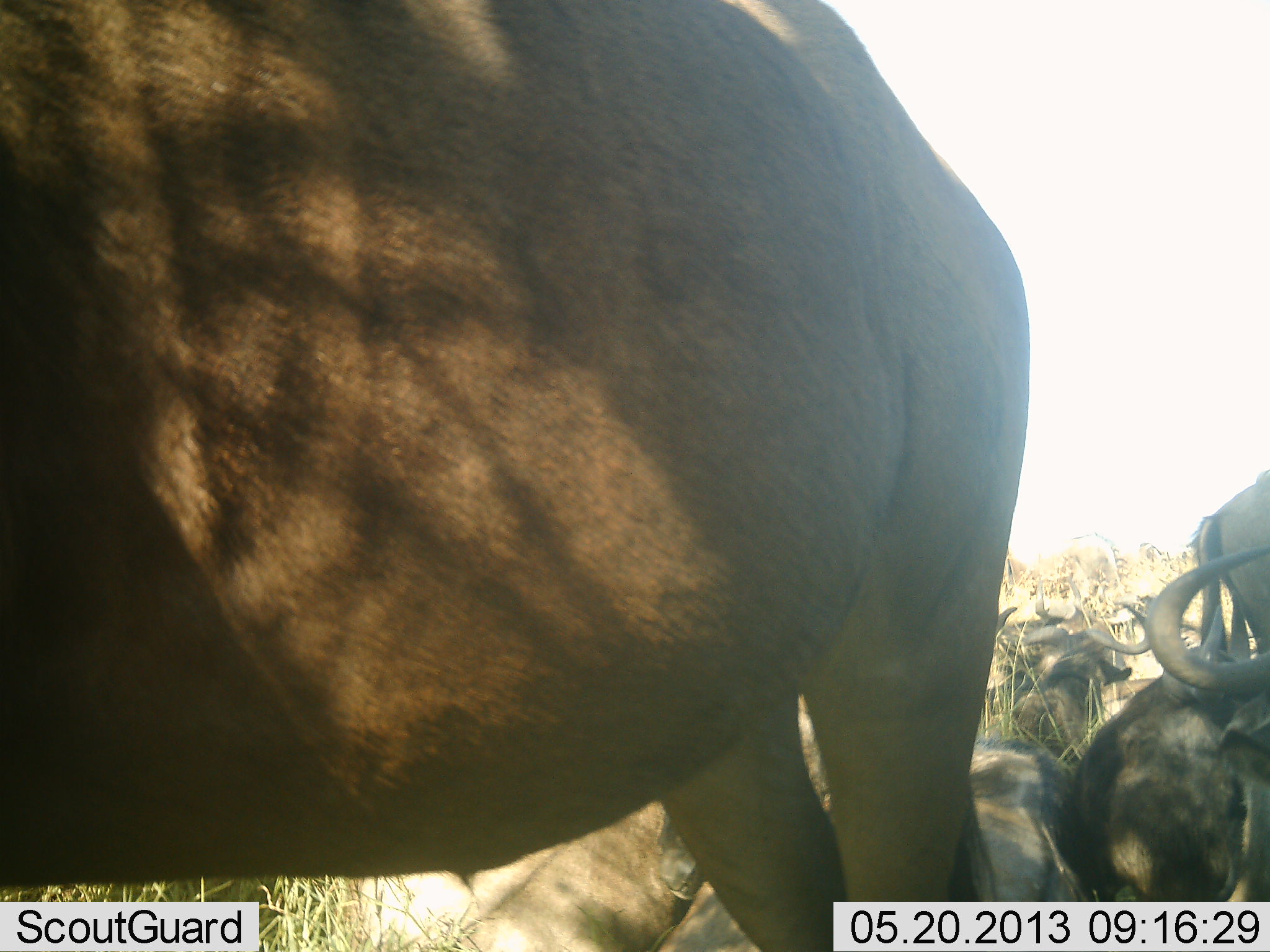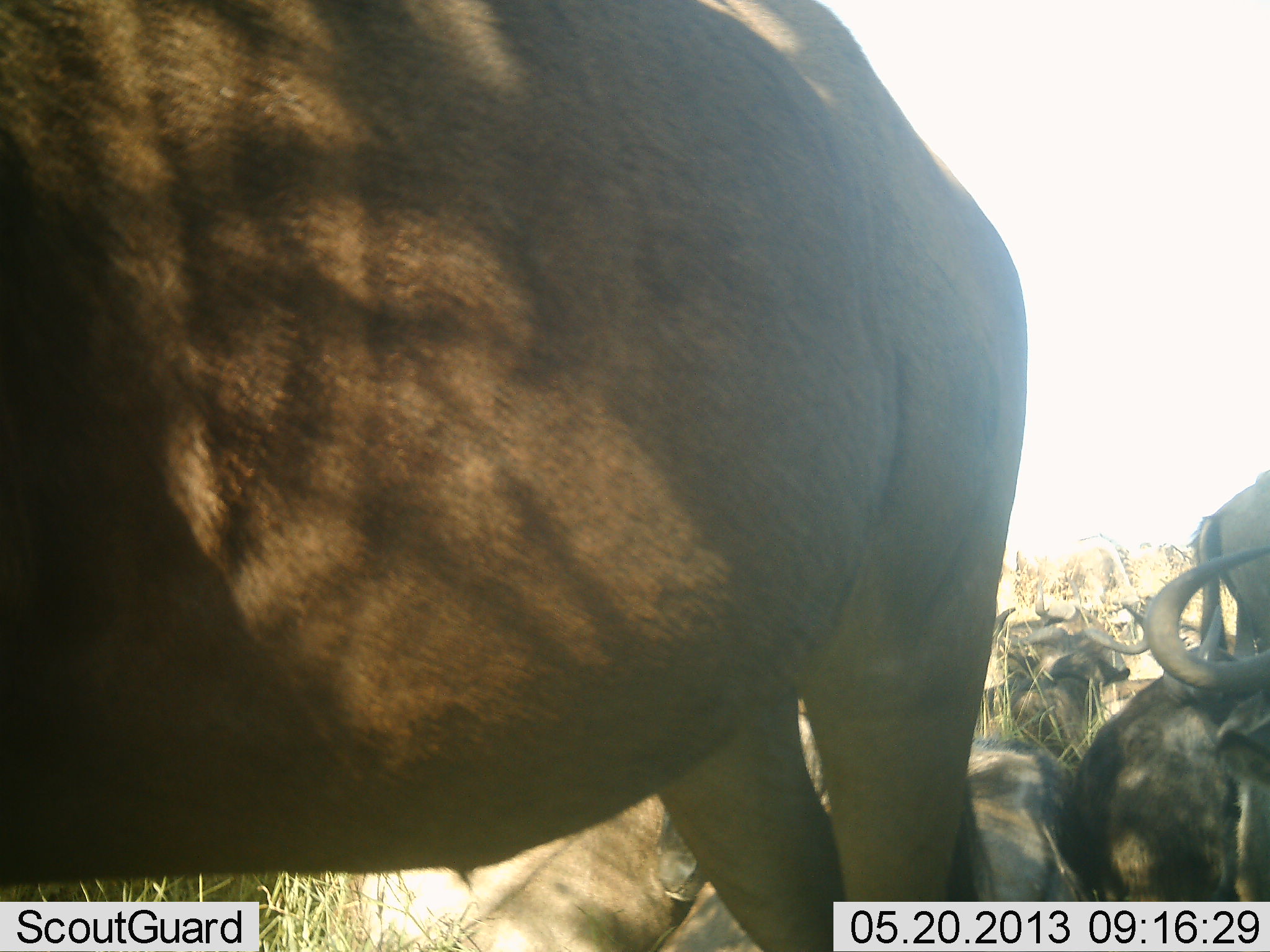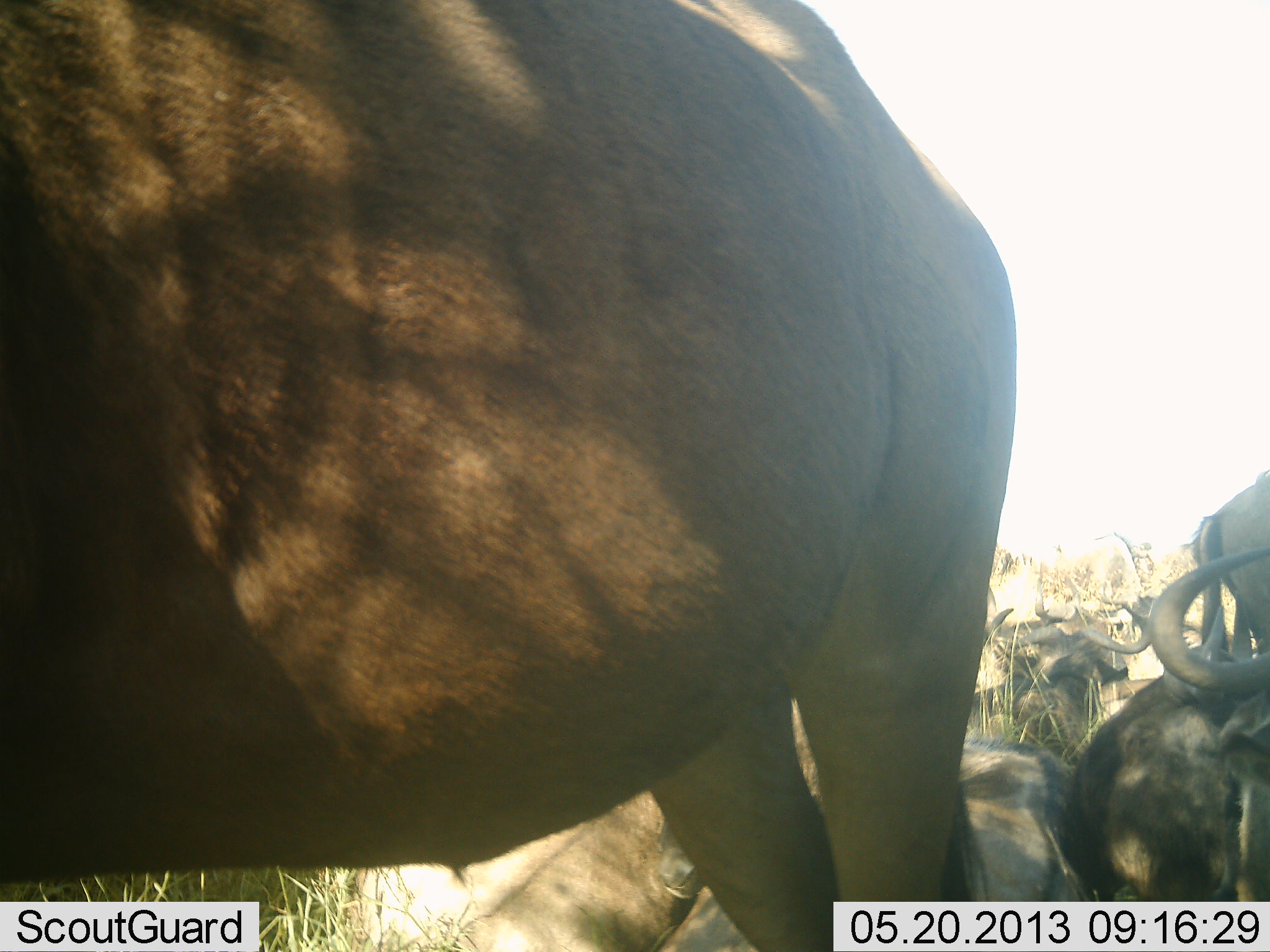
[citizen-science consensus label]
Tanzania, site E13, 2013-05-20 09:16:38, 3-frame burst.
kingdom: Animalia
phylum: Chordata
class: Mammalia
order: Artiodactyla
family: Bovidae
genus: Connochaetes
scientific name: Connochaetes taurinus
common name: blue wildebeest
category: wildebeest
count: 7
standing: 100%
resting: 100%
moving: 10%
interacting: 10%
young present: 0%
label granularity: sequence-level